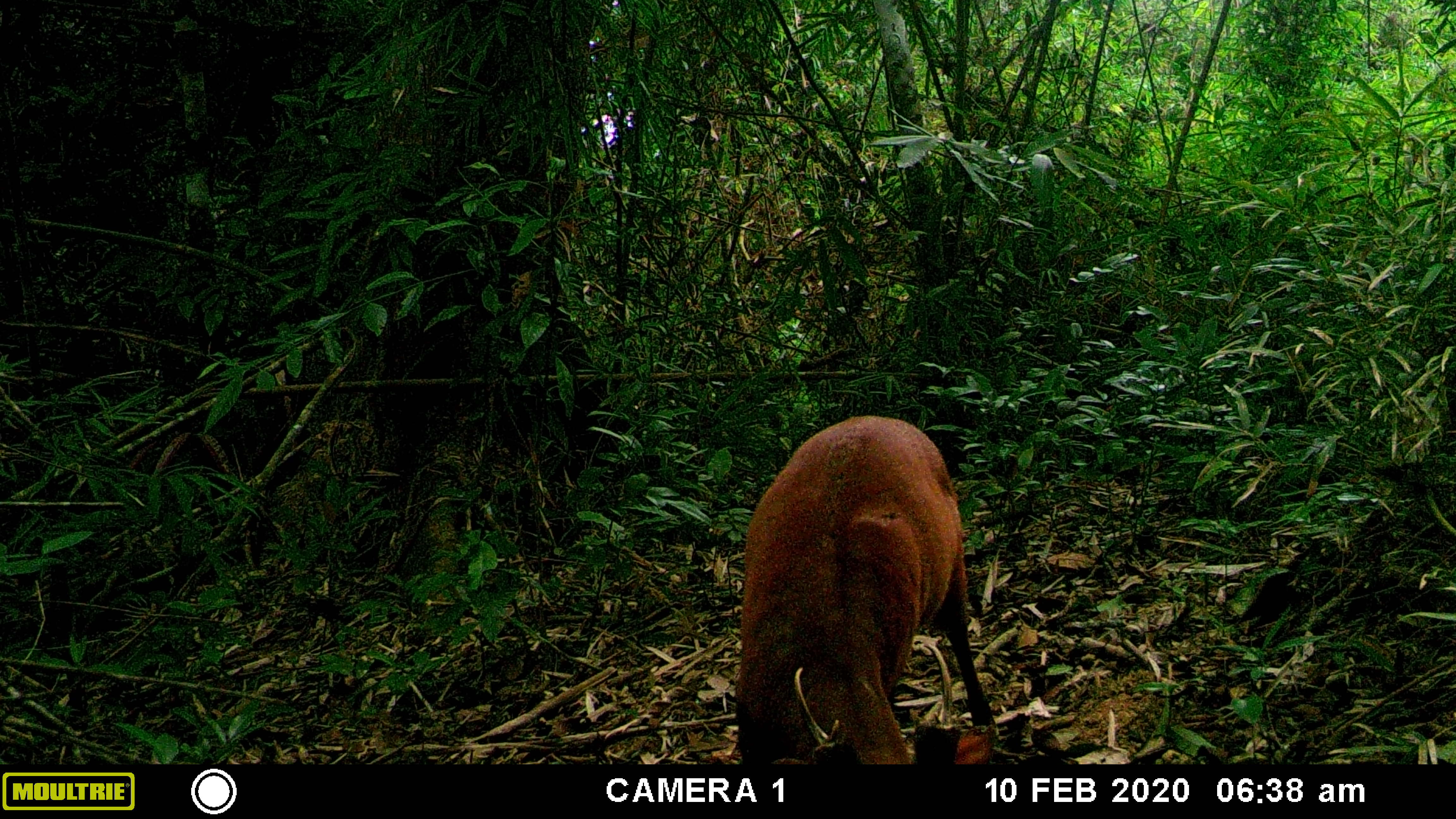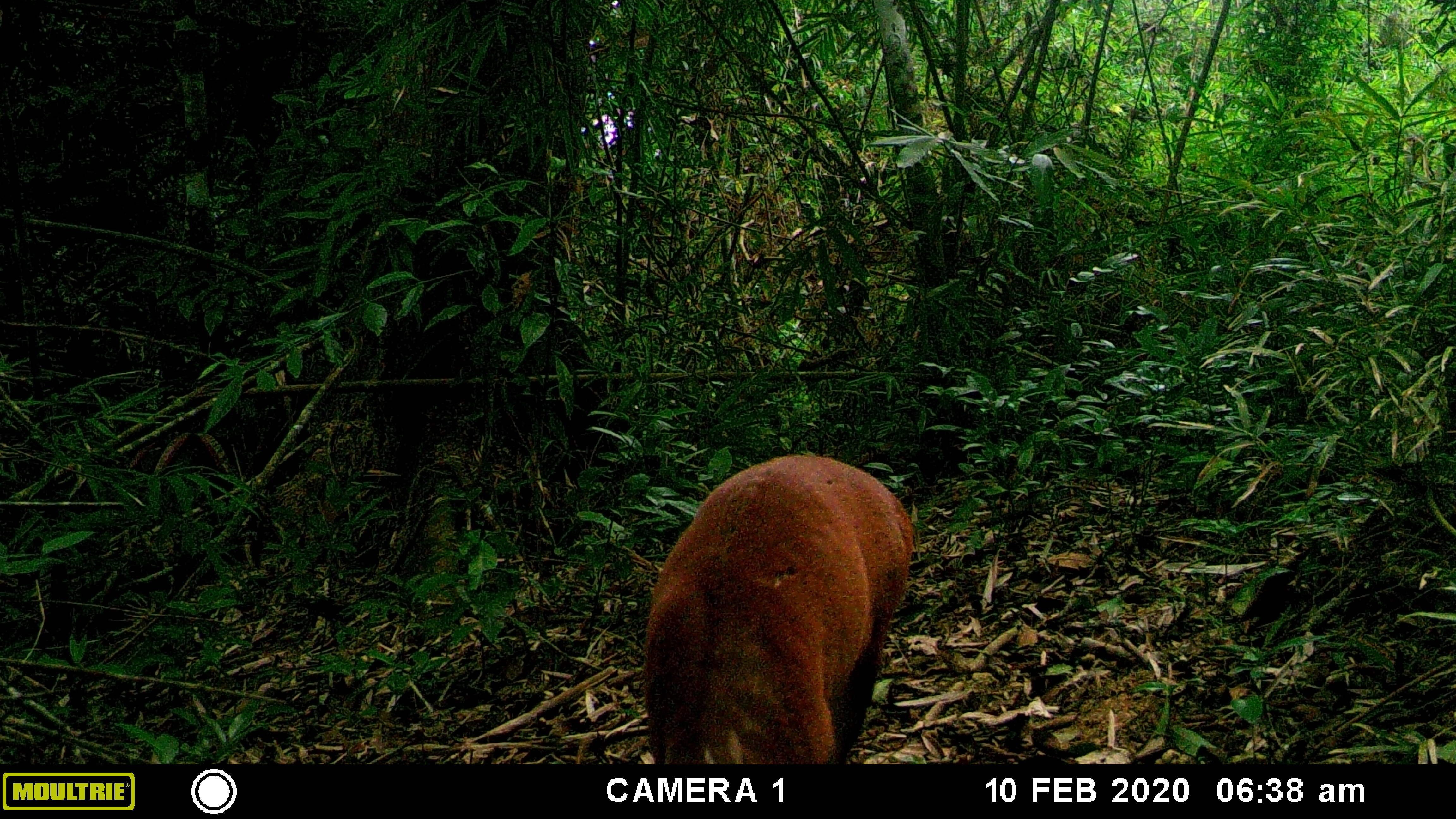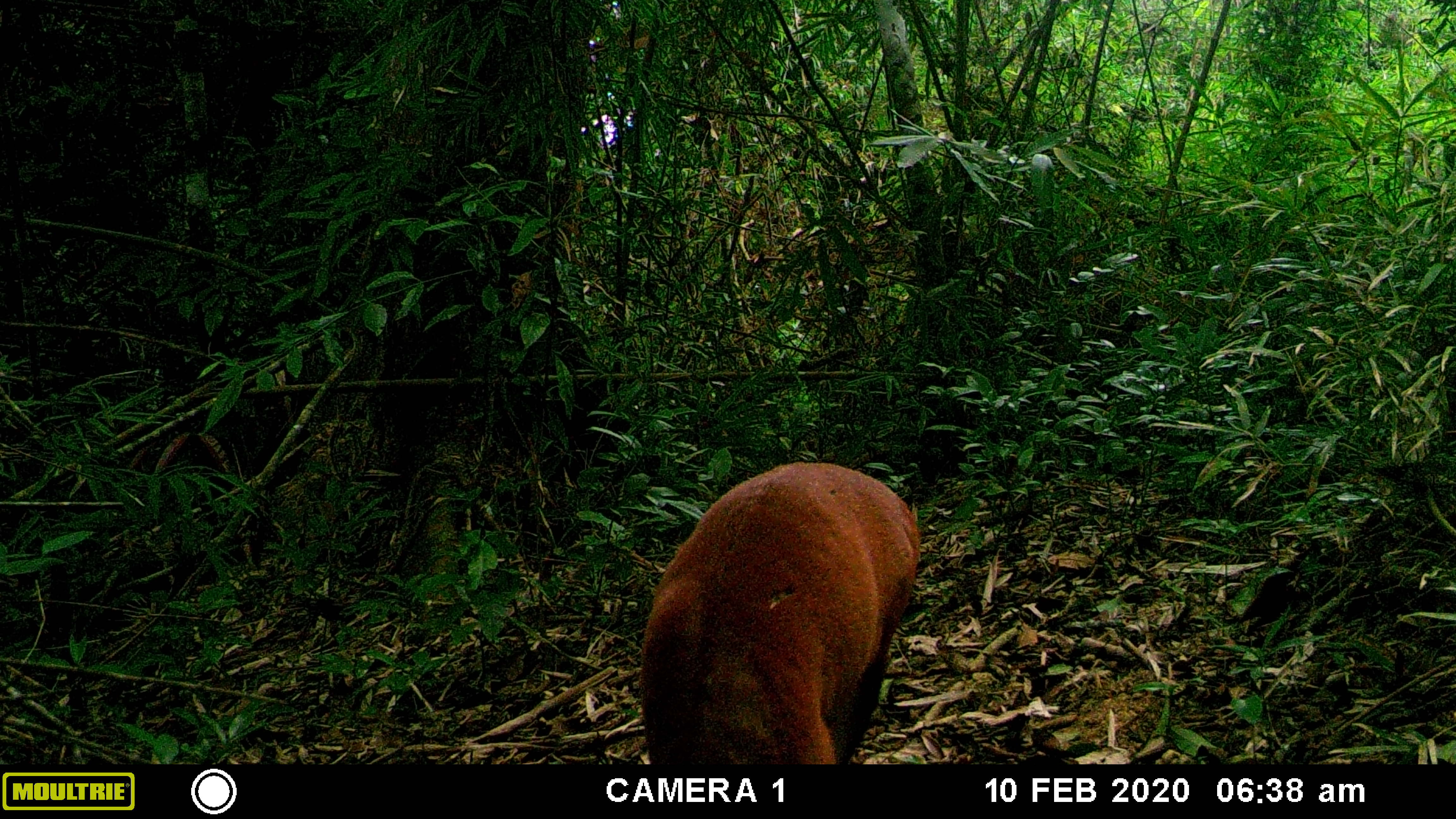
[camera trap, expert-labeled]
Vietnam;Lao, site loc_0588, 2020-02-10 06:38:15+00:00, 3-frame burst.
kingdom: Animalia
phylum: Chordata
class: Mammalia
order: Artiodactyla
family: Cervidae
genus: Muntiacus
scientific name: Muntiacus muntjak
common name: red muntjac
Red muntjac (Muntiacus muntjak). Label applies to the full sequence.